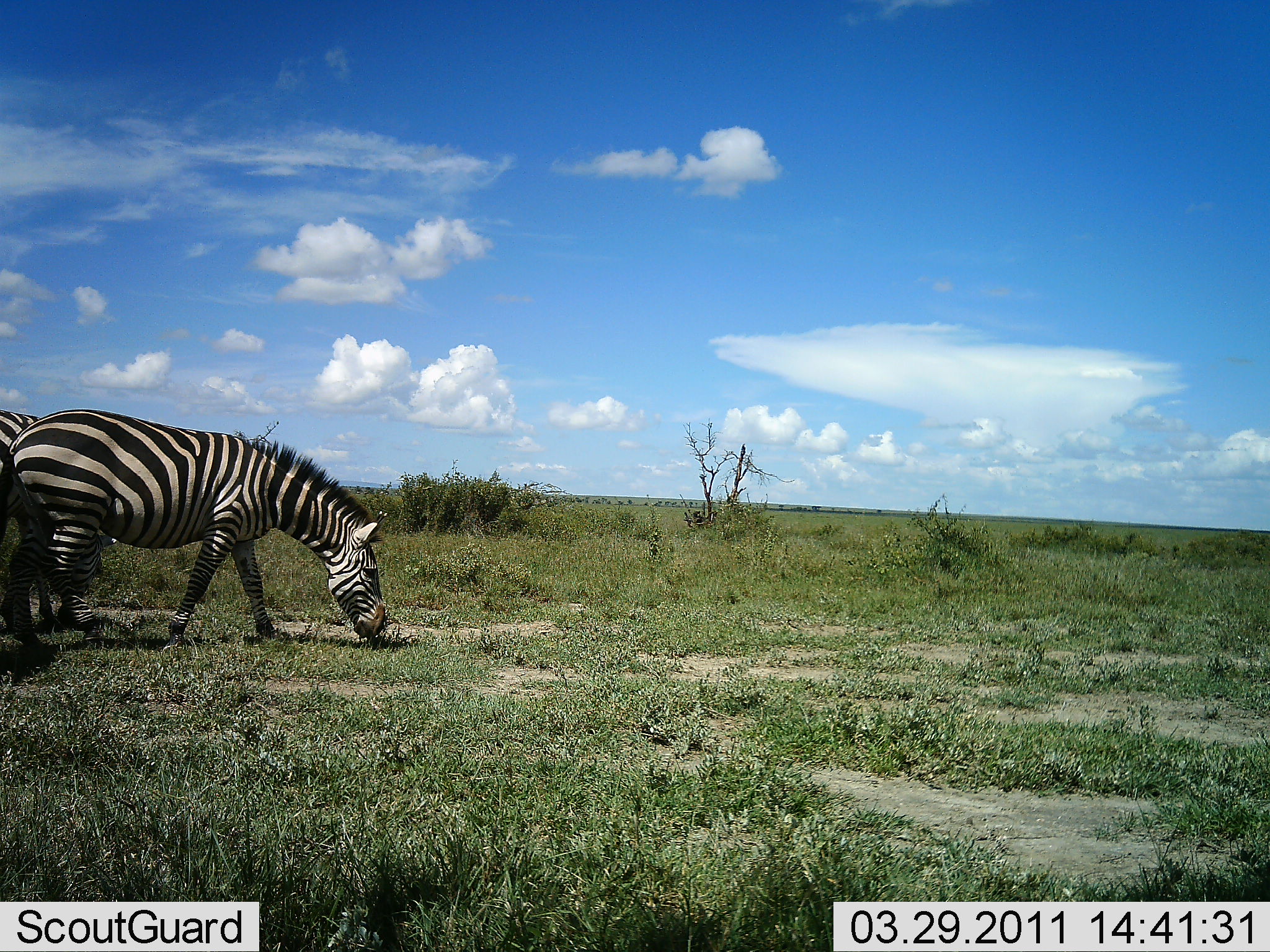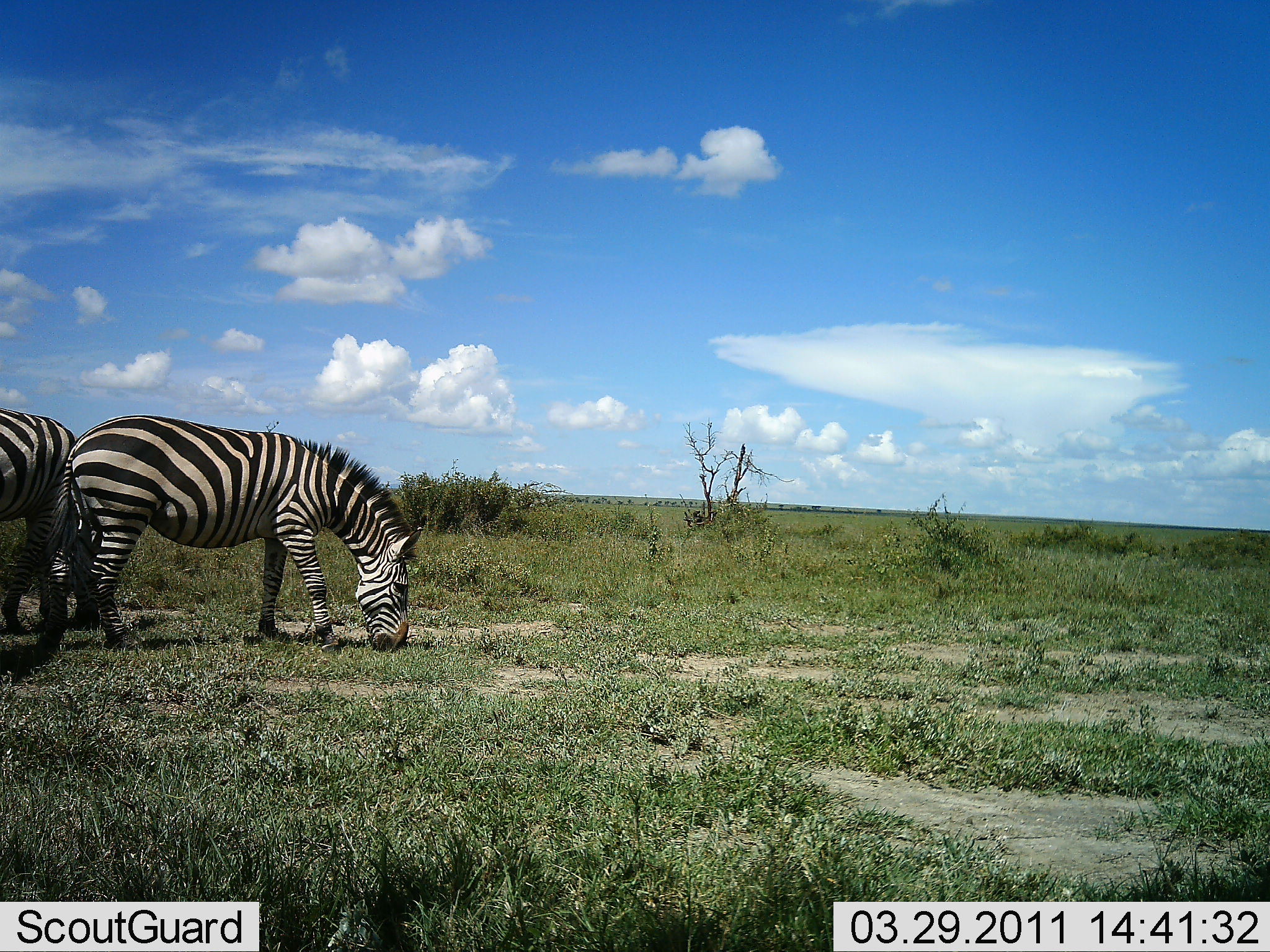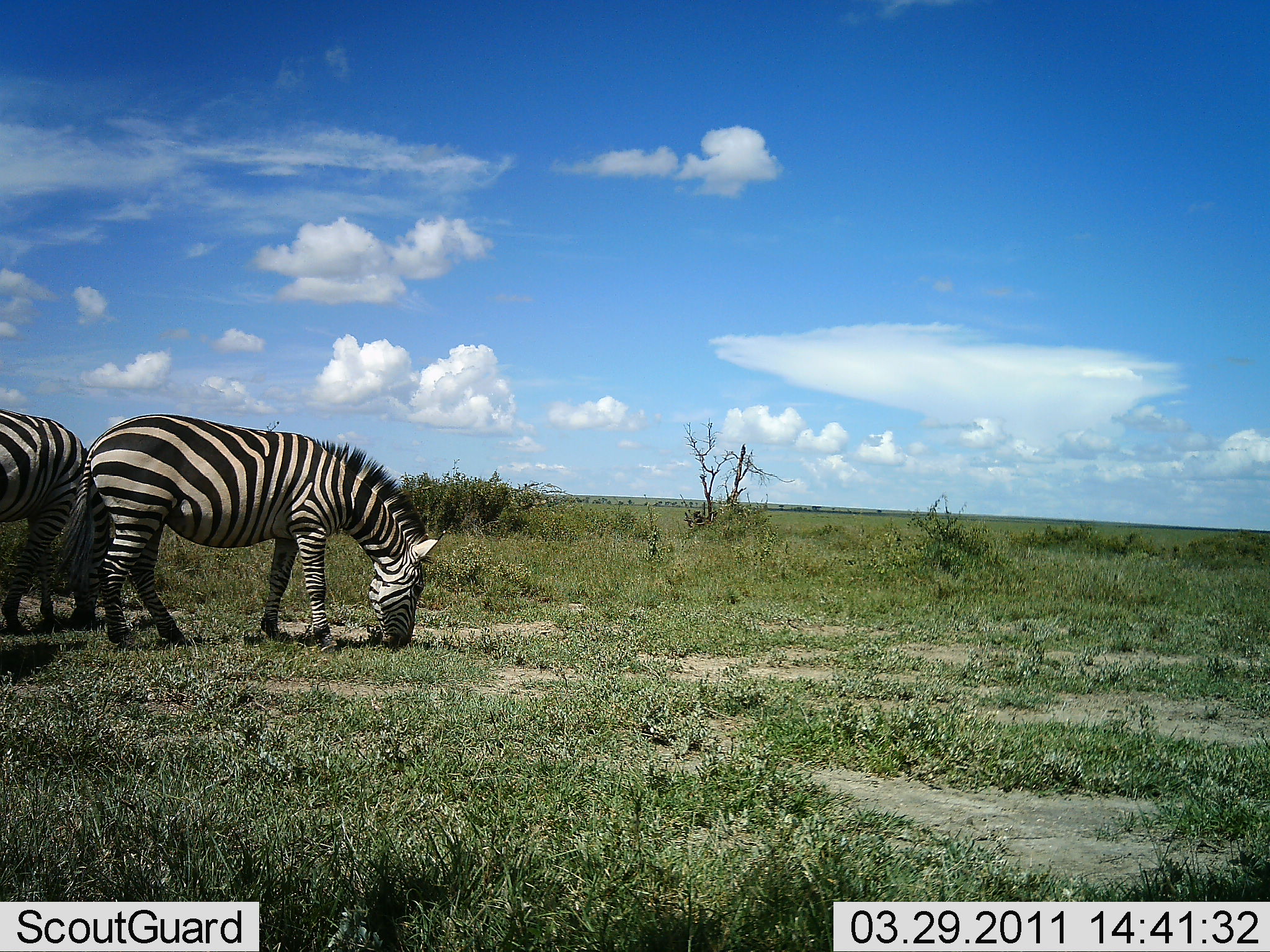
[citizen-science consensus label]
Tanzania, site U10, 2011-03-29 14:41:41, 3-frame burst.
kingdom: Animalia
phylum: Chordata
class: Mammalia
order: Perissodactyla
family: Equidae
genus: Equus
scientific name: Equus quagga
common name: plains zebra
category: zebra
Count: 2.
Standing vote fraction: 40%.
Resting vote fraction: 0%.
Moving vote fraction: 20%.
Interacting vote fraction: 0%.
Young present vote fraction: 0%.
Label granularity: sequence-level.